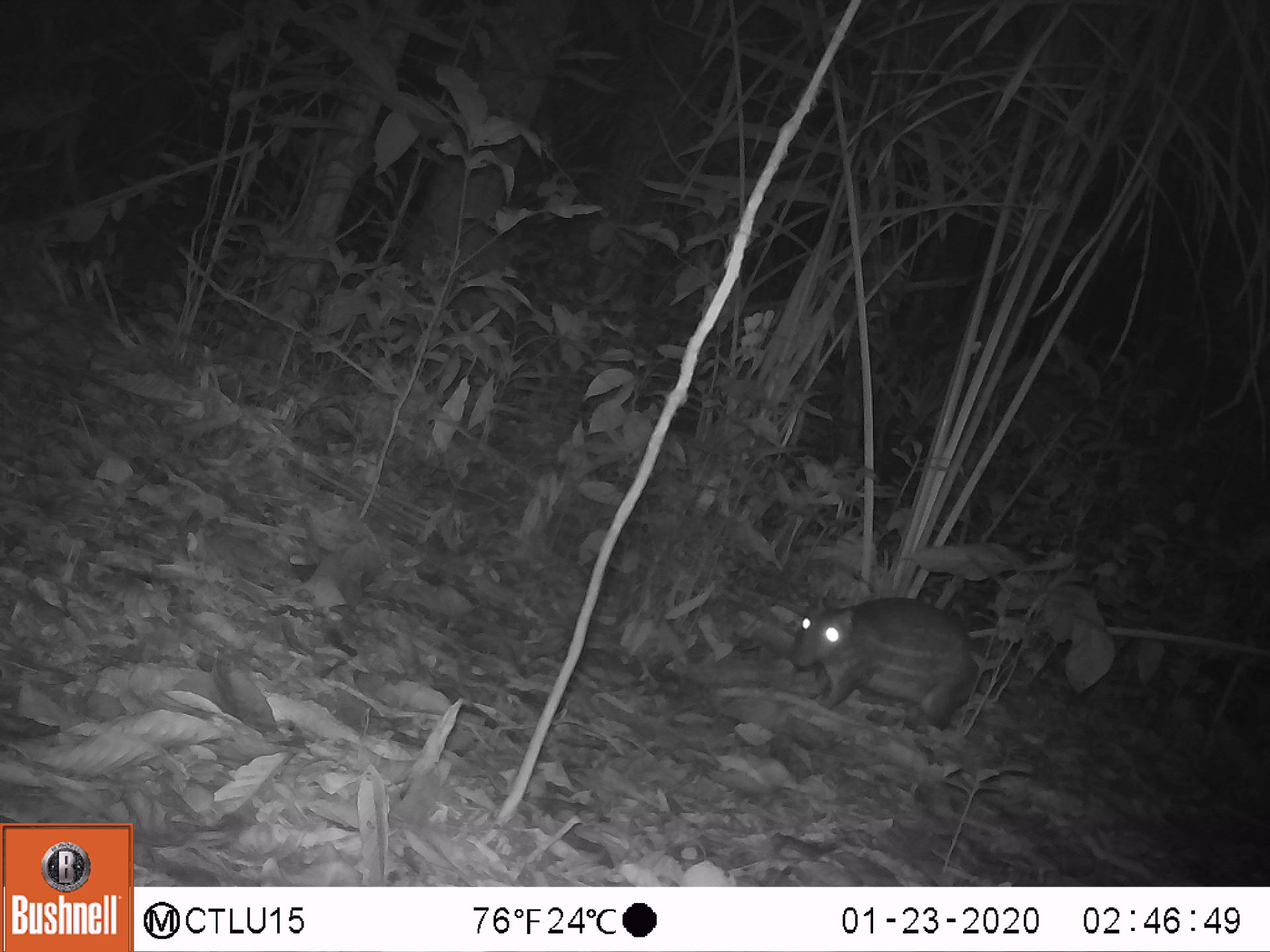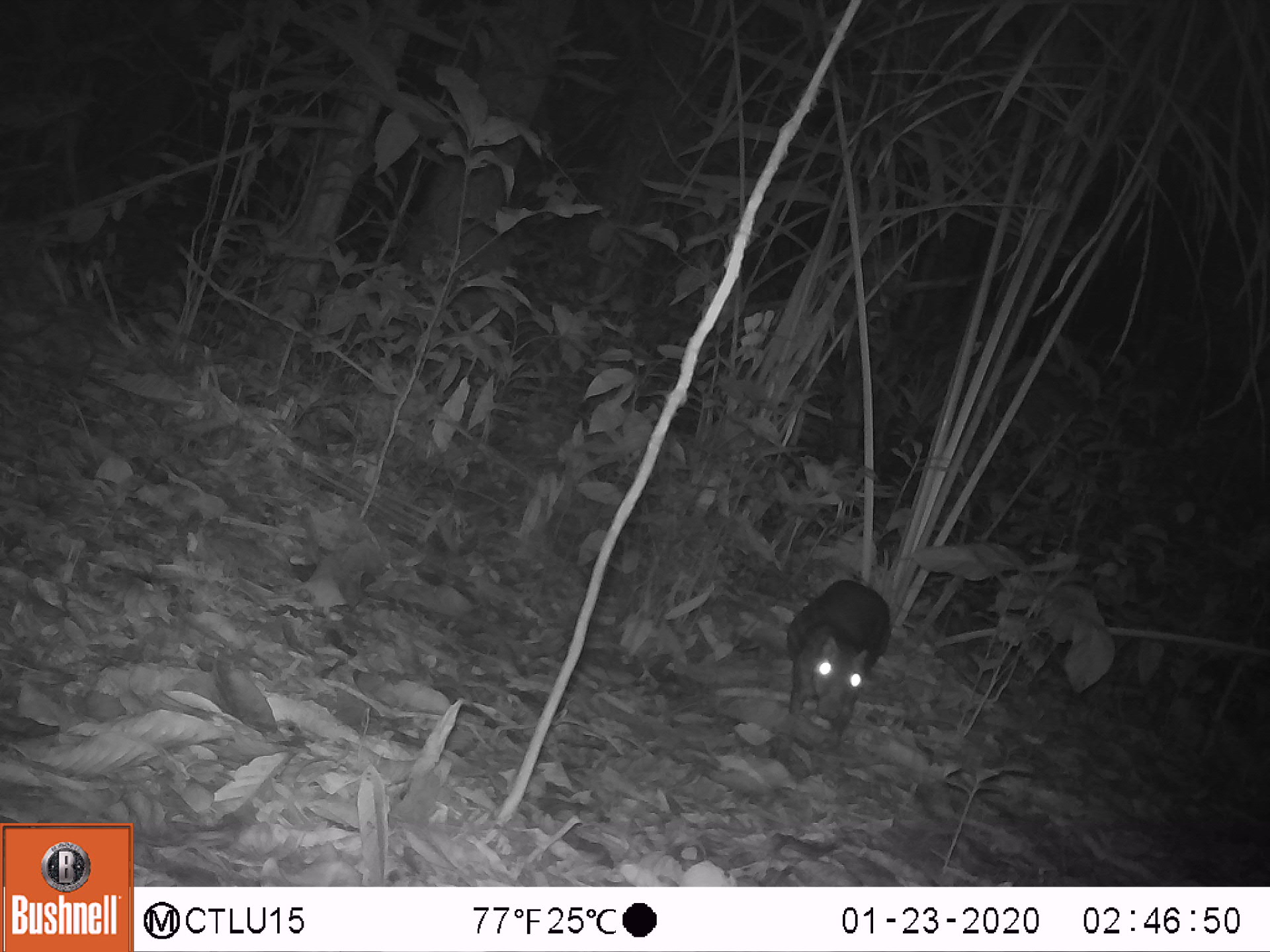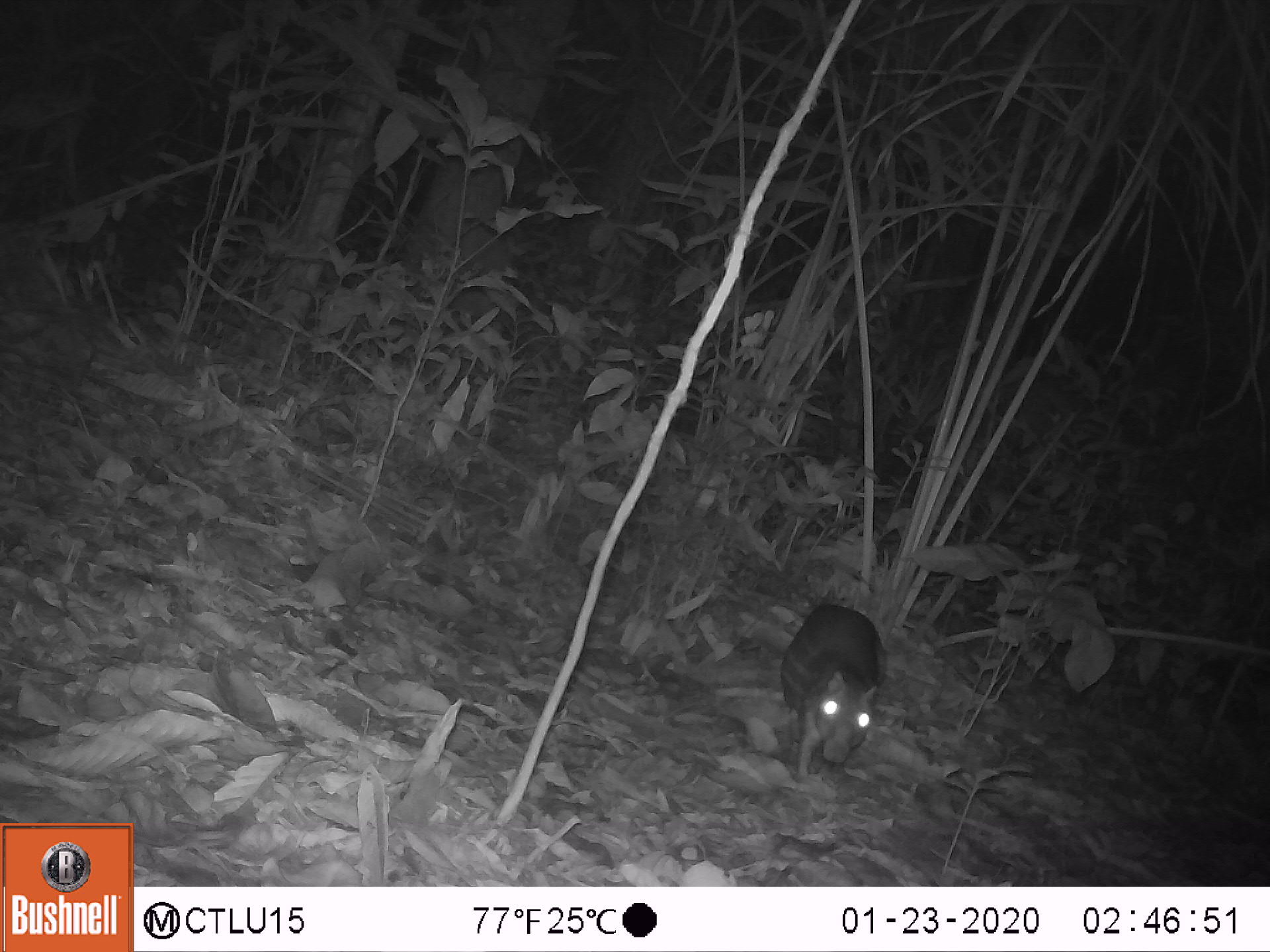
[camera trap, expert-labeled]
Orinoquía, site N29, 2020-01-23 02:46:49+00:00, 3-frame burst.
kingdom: Animalia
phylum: Chordata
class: Mammalia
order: Rodentia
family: Cuniculidae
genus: Cuniculus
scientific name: Cuniculus paca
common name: spotted paca